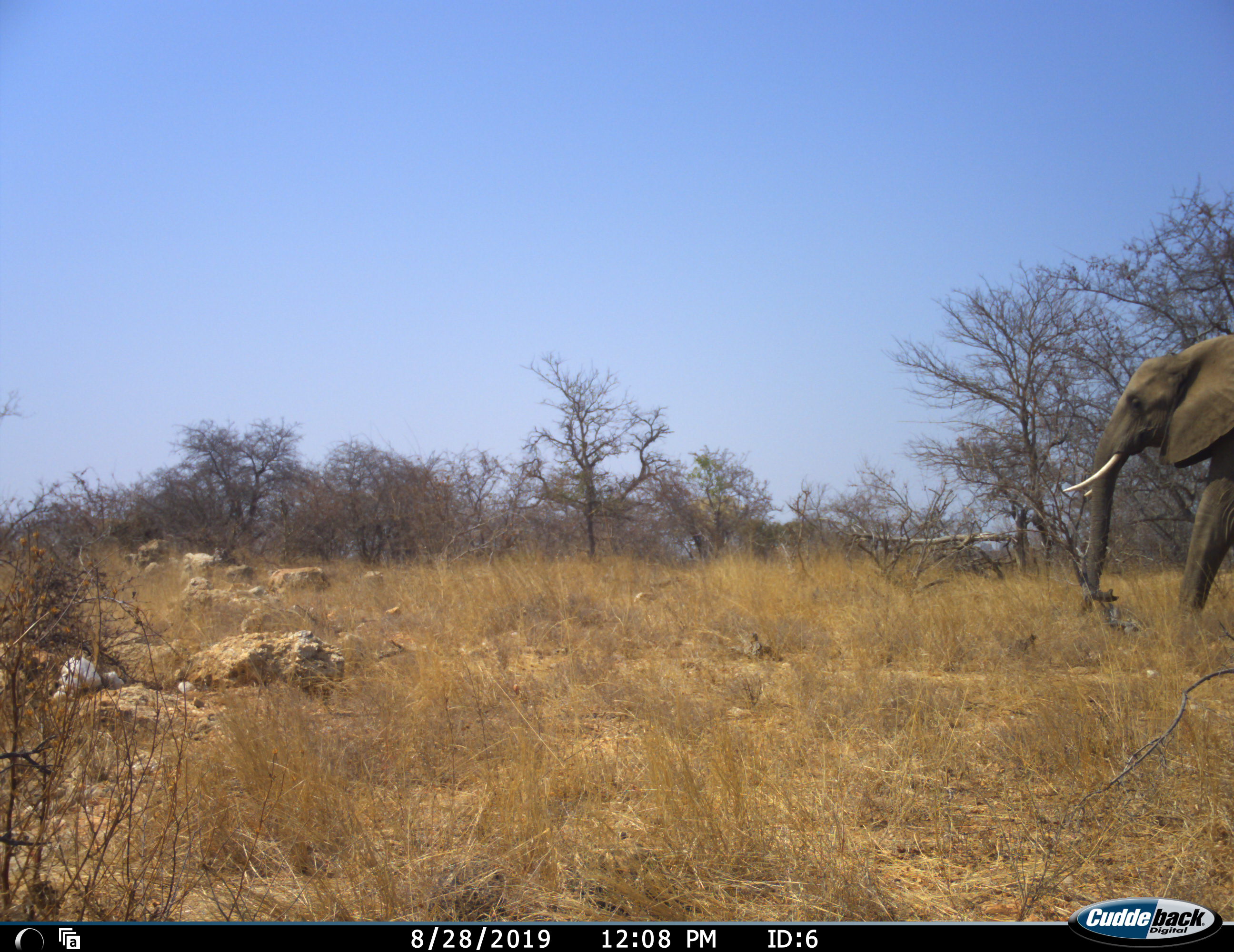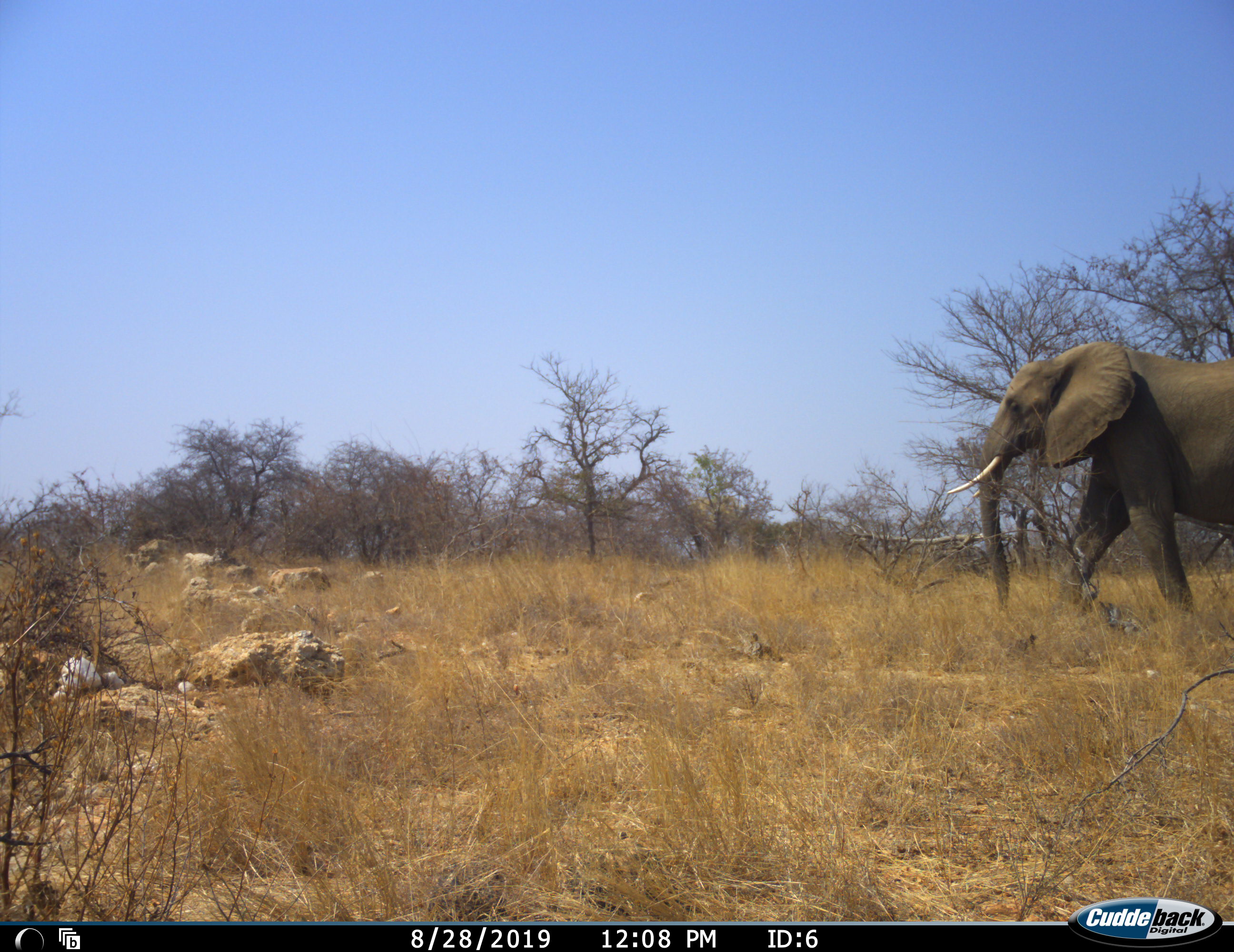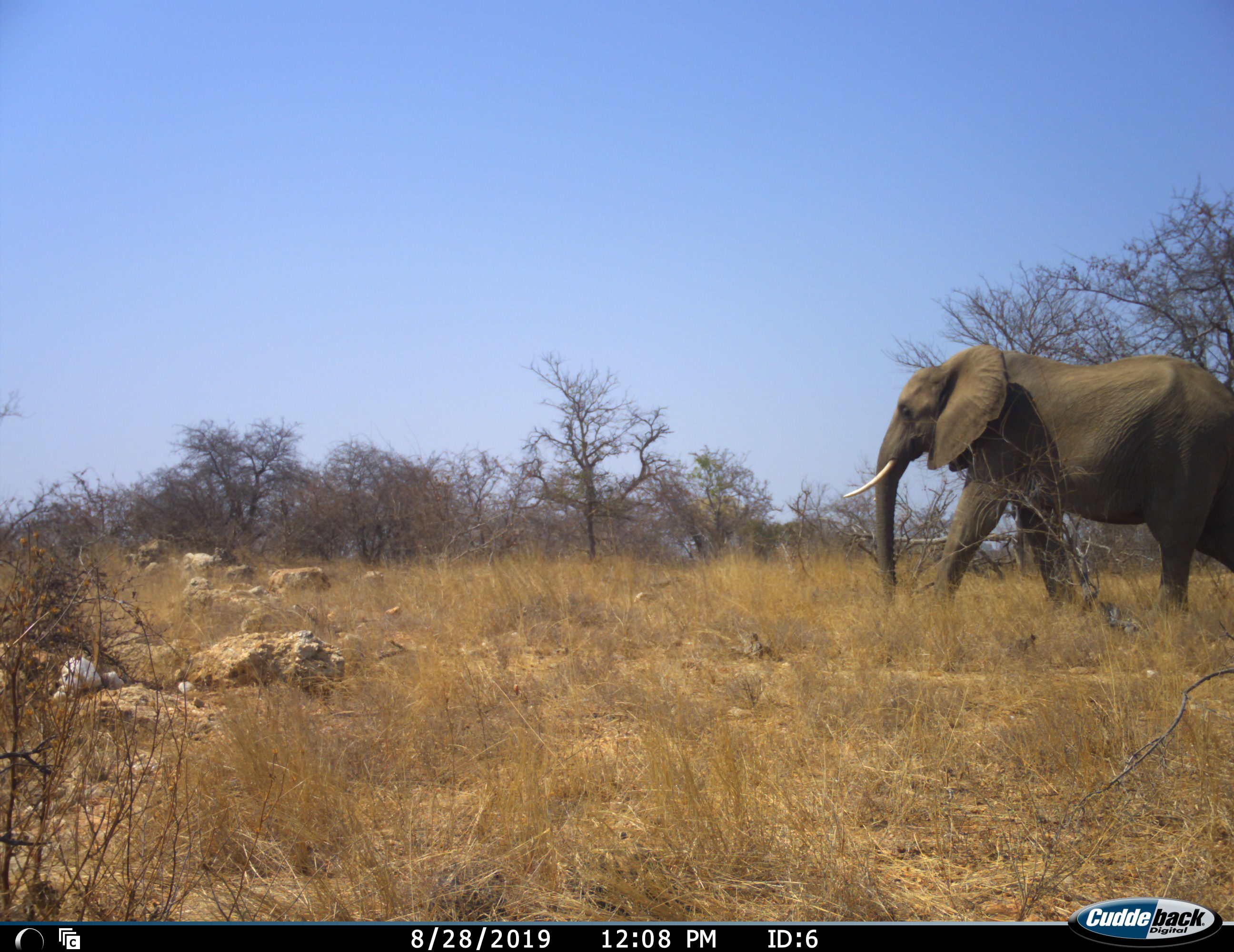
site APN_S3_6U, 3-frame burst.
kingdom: Animalia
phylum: Chordata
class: Mammalia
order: Proboscidea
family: Elephantidae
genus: Loxodonta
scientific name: Loxodonta africana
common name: african bush elephant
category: elephant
Elephant (african bush elephant) (Loxodonta africana), count 1. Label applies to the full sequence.